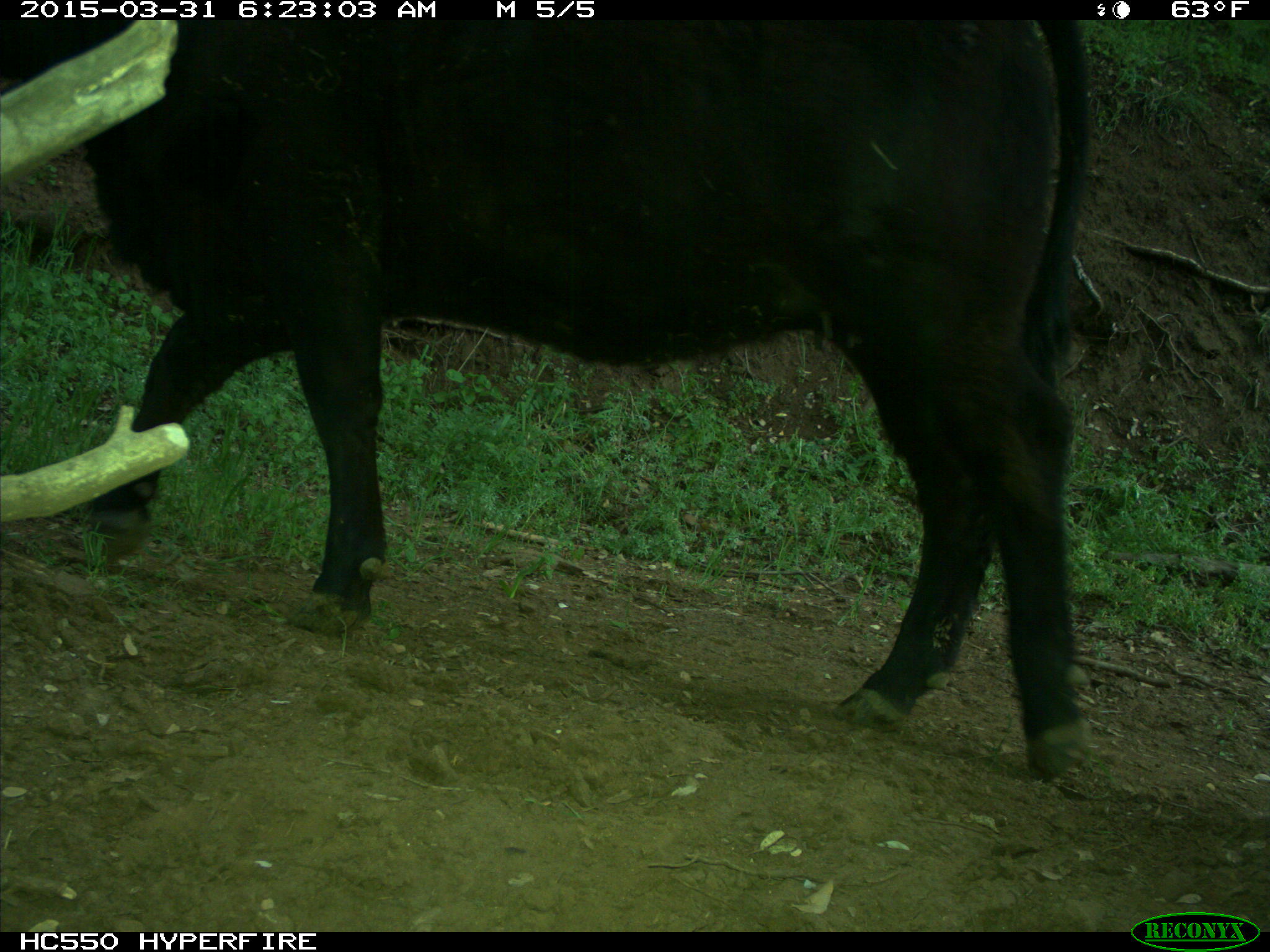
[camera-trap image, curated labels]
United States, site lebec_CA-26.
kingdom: Animalia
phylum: Chordata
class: Mammalia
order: Artiodactyla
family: Bovidae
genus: Bos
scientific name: Bos taurus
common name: domestic cow